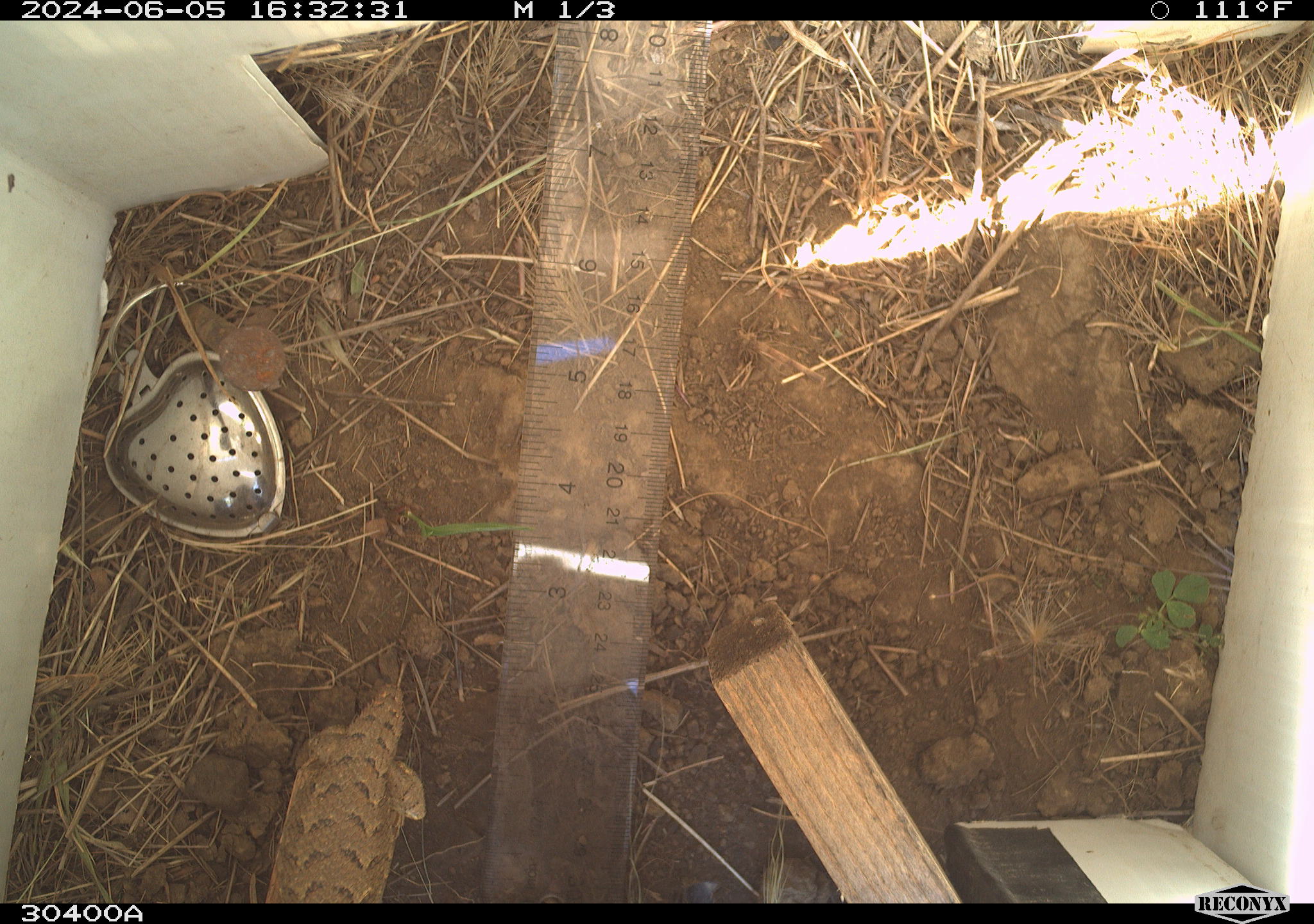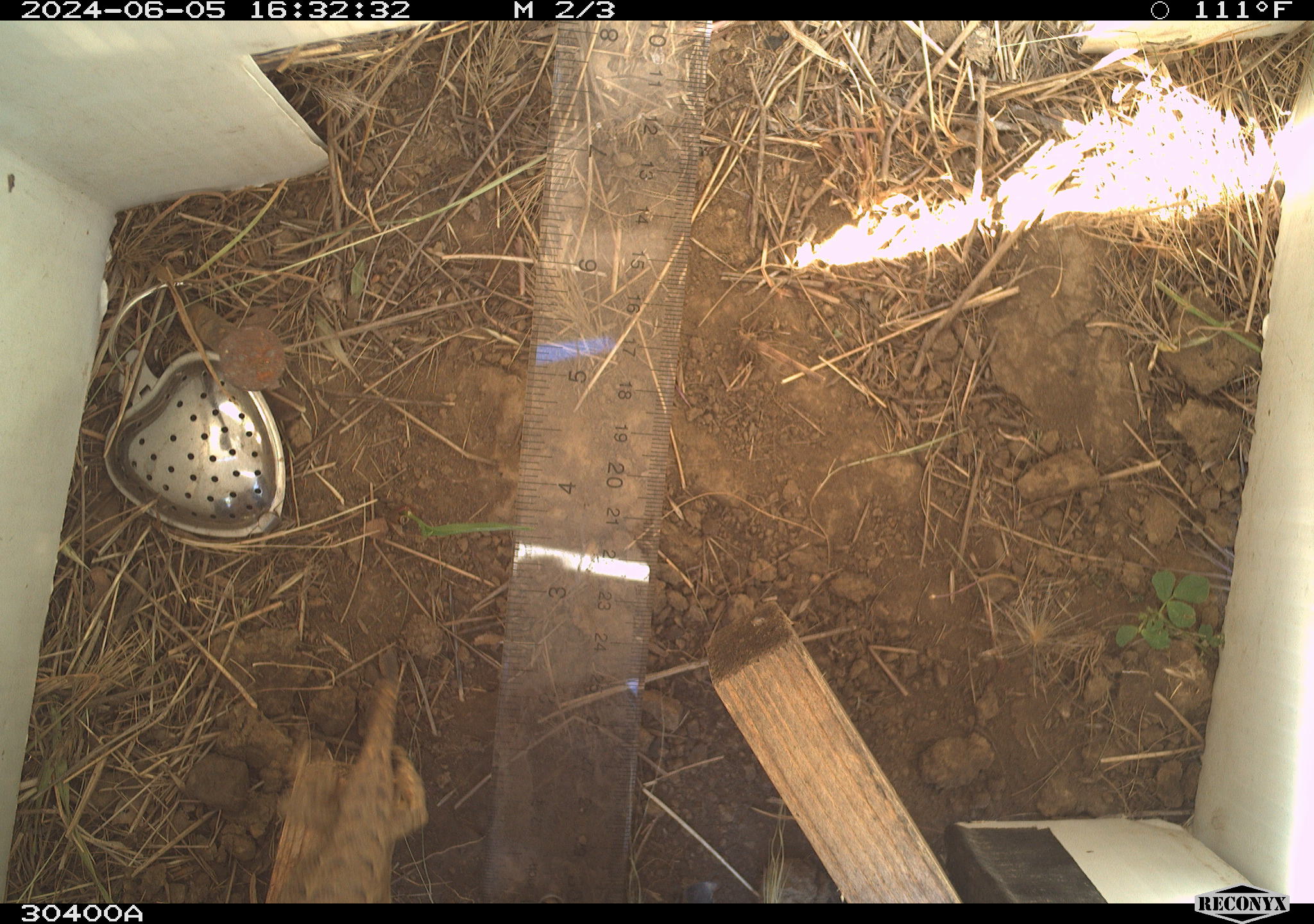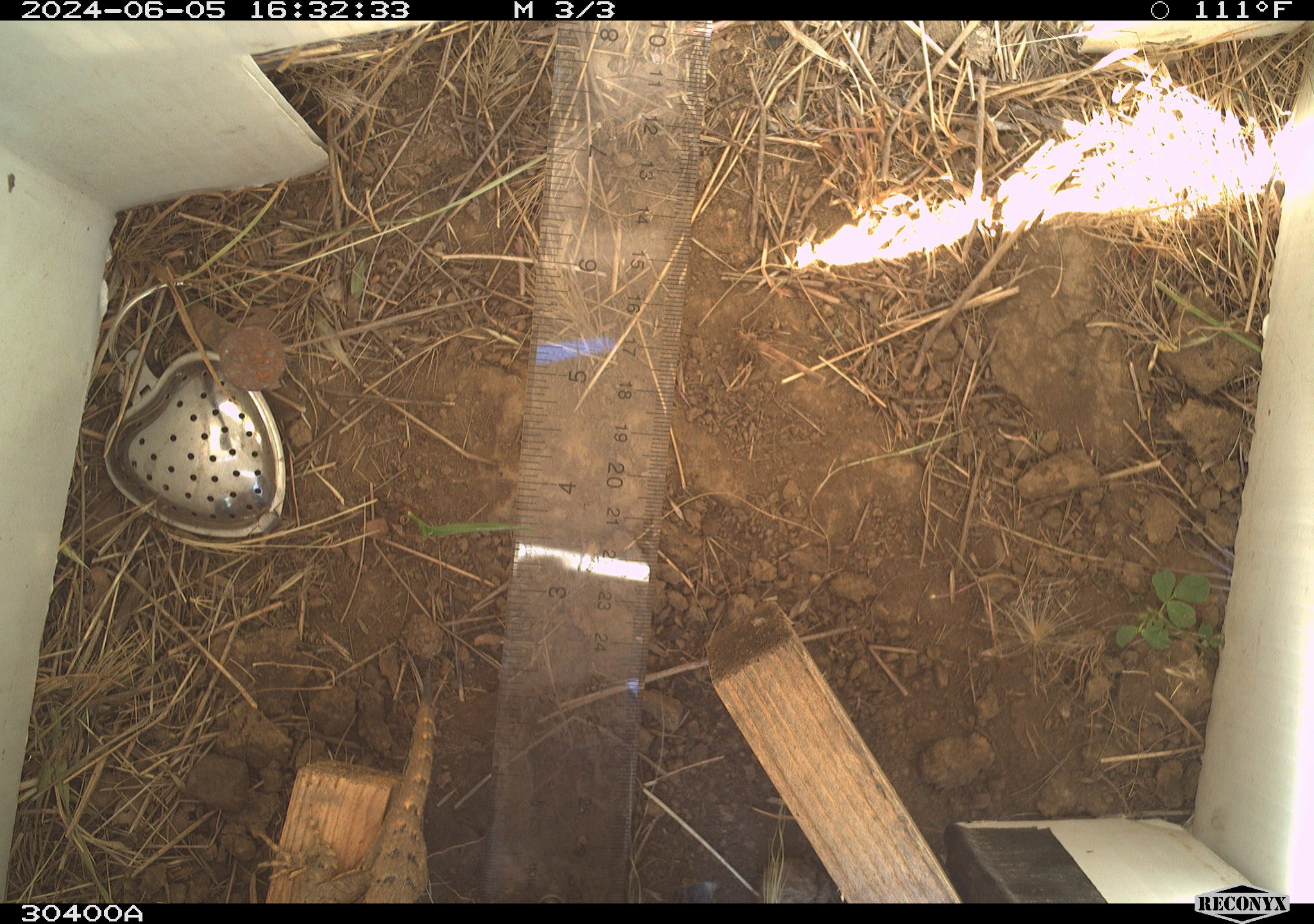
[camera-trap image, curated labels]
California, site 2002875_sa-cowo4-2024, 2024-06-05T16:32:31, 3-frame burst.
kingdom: Animalia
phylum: Chordata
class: Reptilia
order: Squamata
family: Phrynosomatidae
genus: Sceloporus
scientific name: Sceloporus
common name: spiny lizards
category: sceloporus species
Sceloporus species (spiny lizards) (Sceloporus).